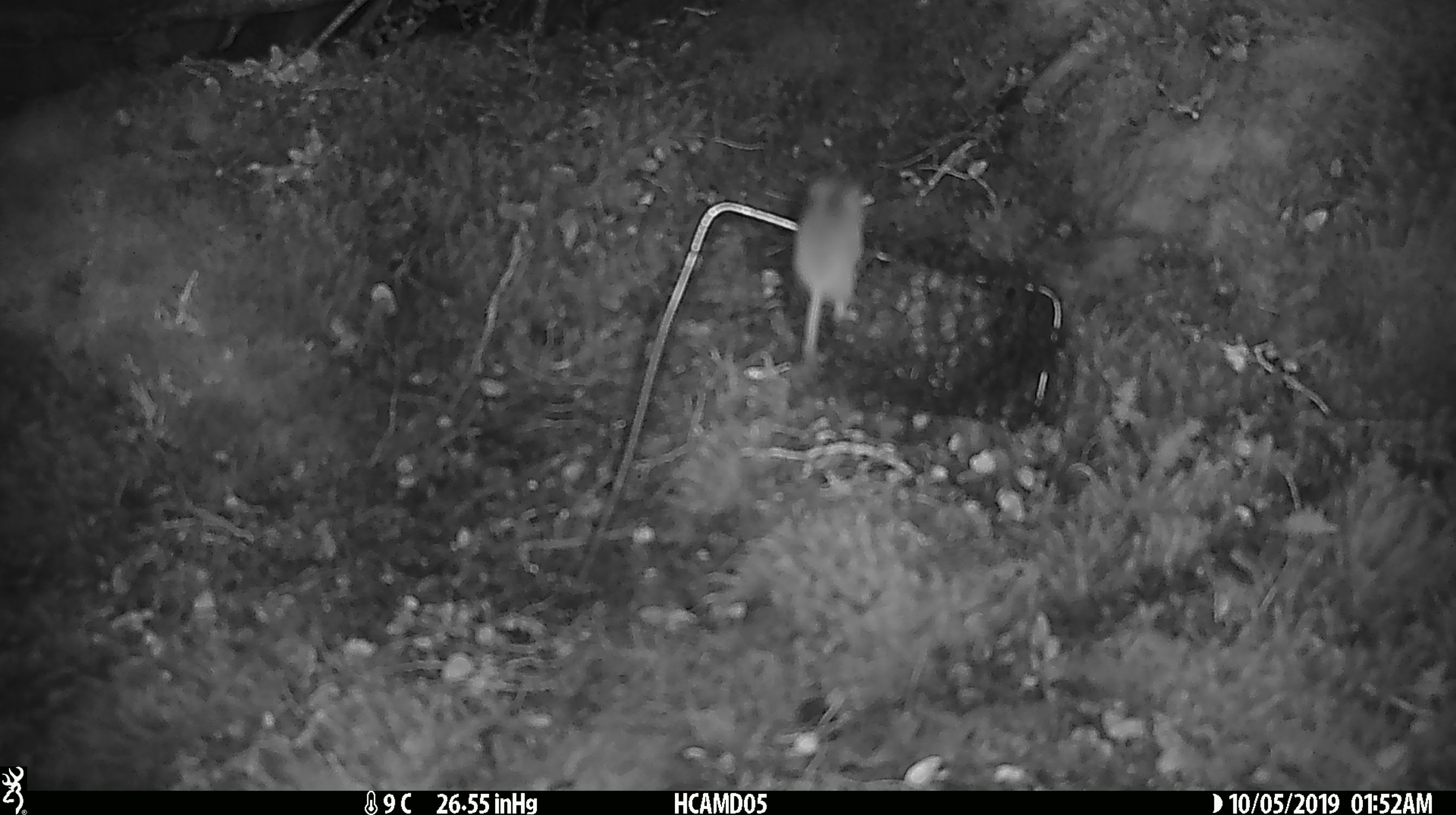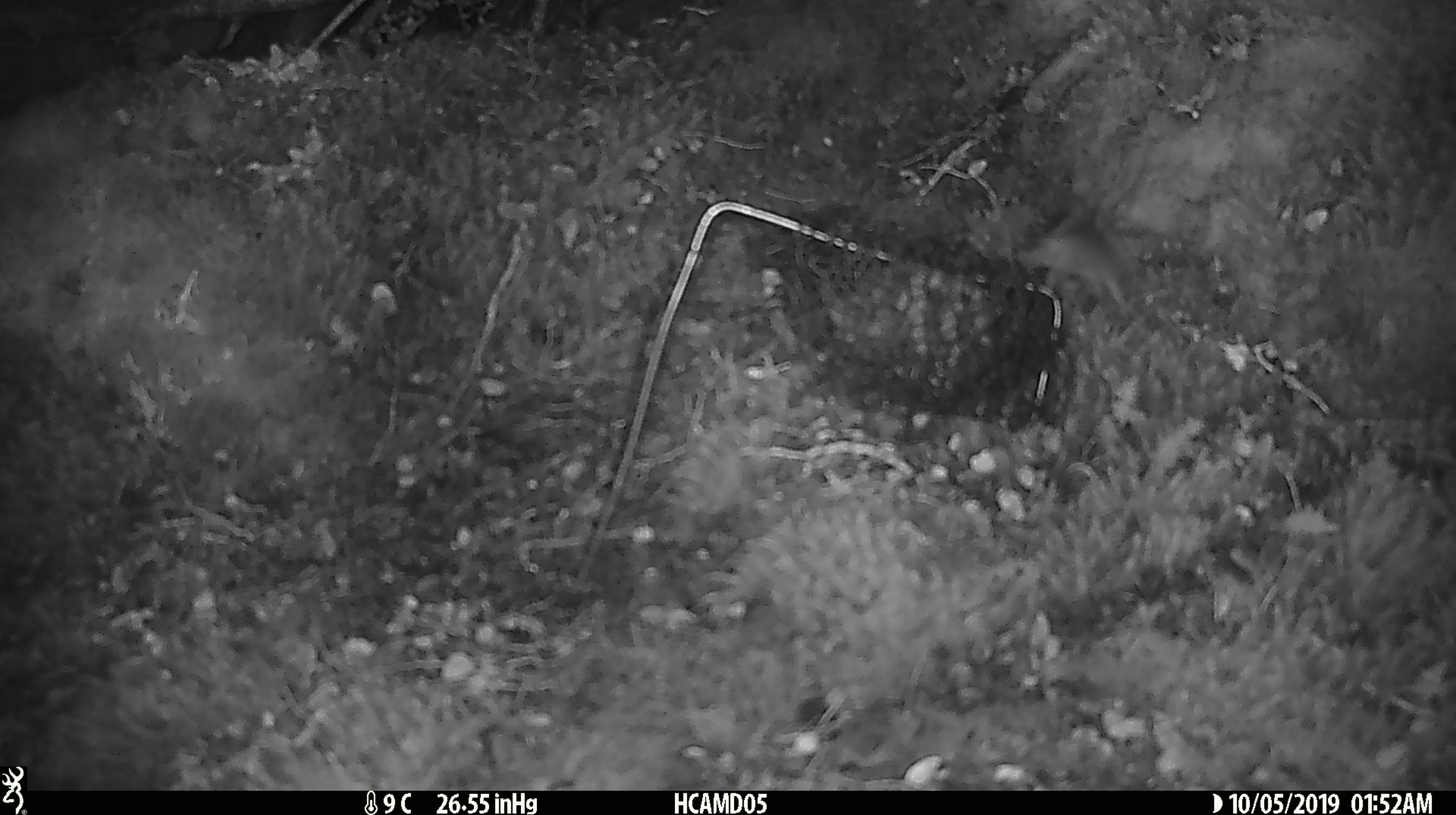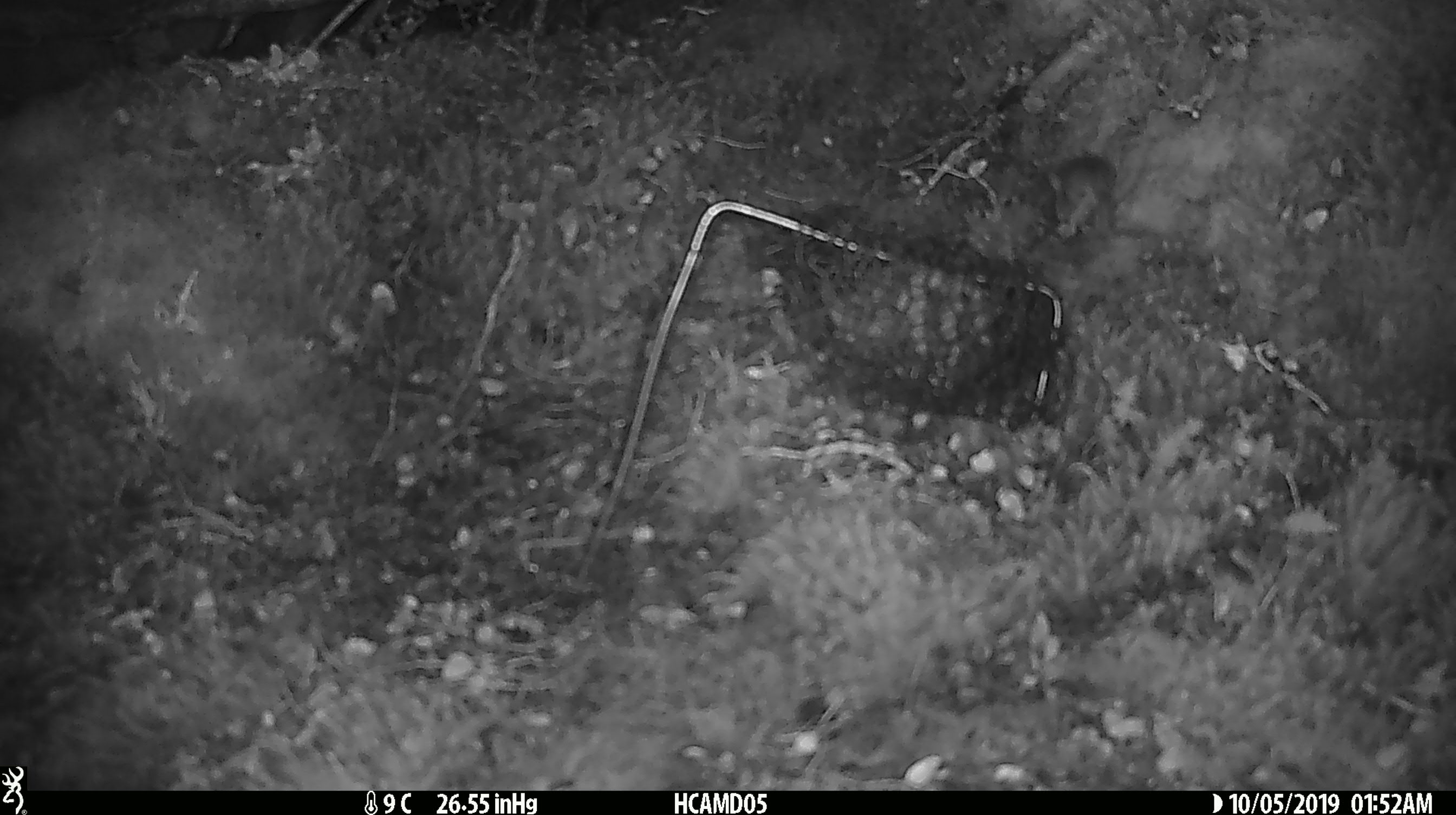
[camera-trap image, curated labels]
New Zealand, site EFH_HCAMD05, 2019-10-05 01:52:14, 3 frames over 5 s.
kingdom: Animalia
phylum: Chordata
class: Mammalia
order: Rodentia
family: Muridae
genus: Mus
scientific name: Mus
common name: mouse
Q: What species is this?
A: Mouse (Mus).